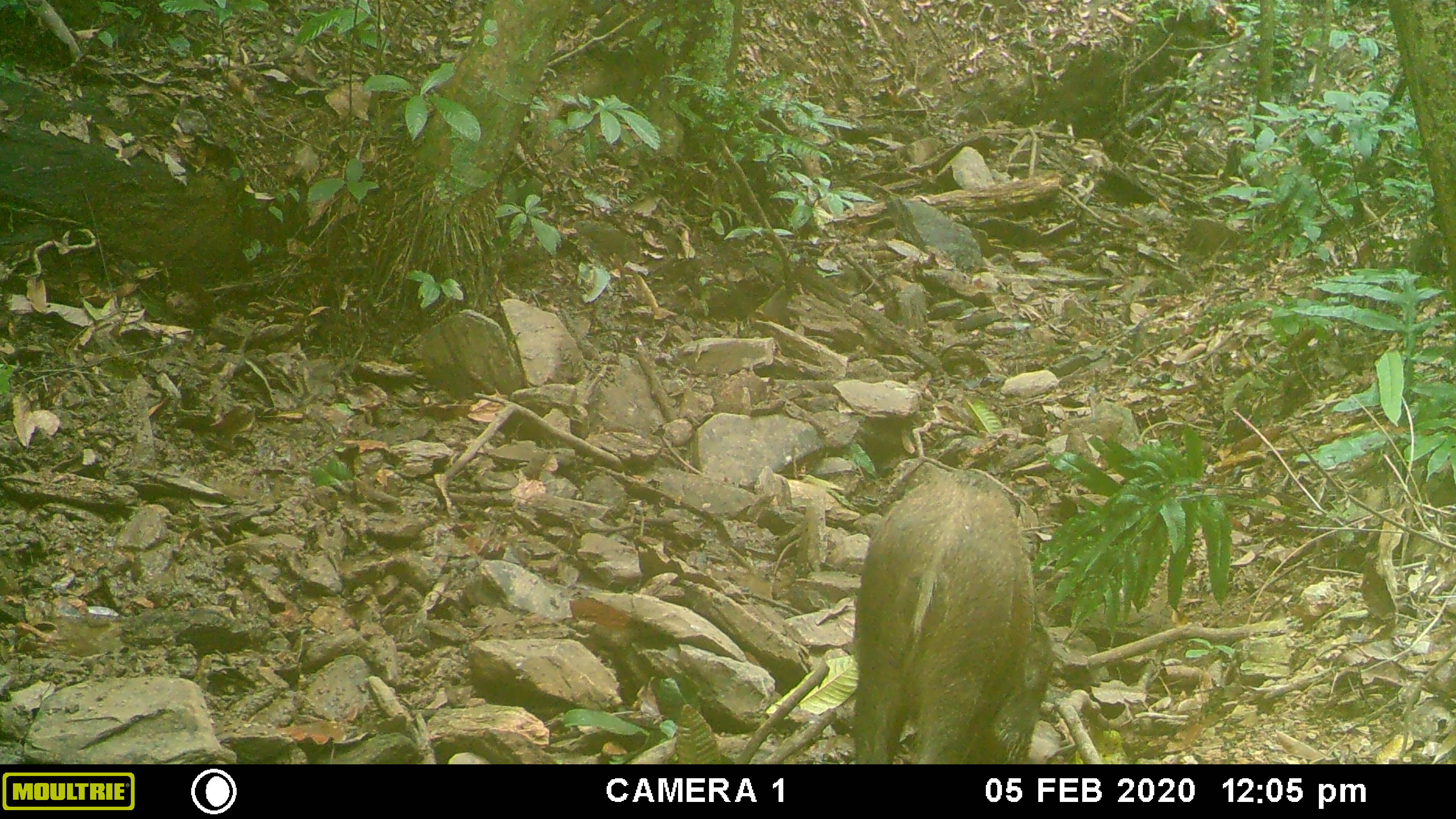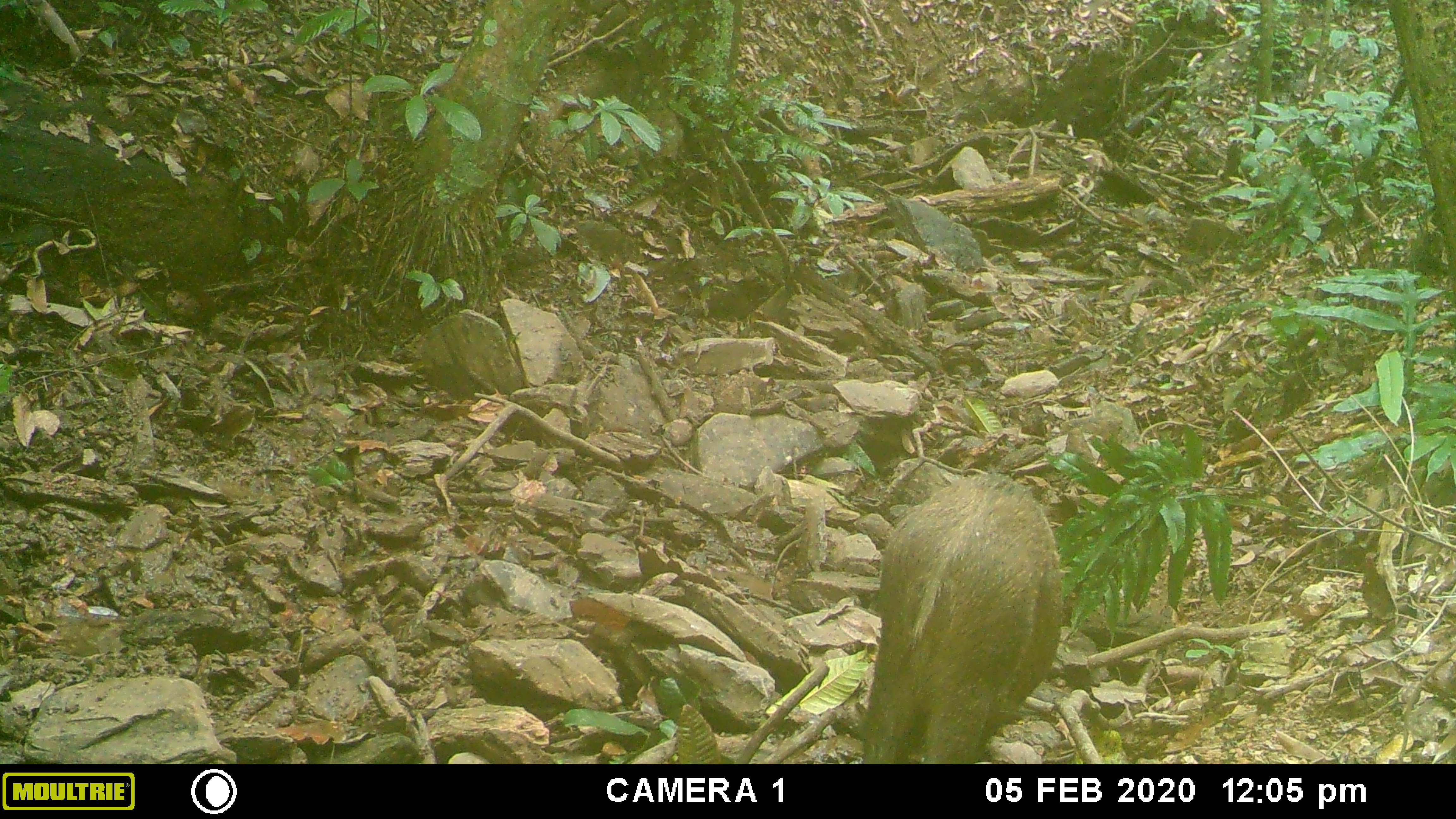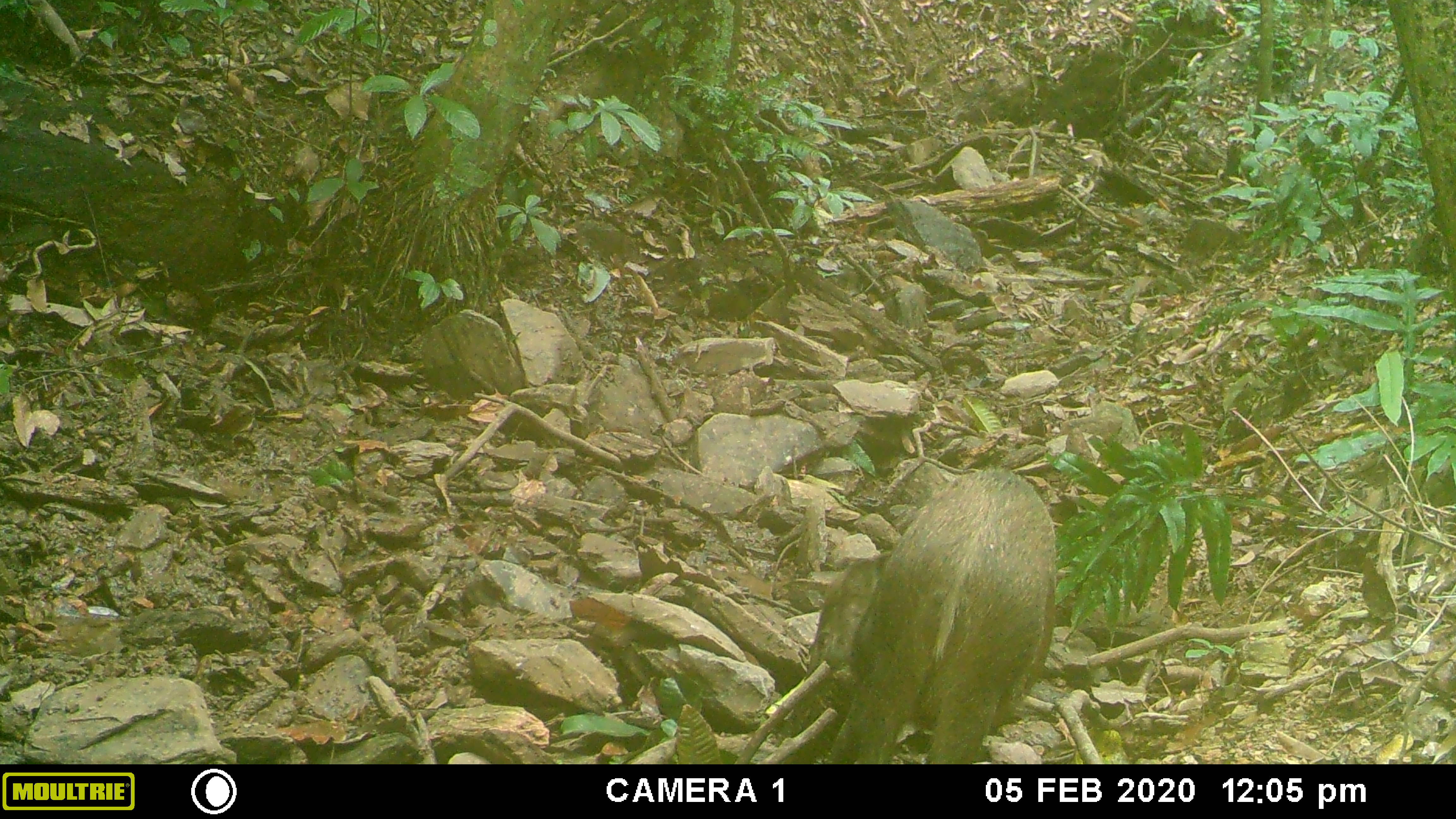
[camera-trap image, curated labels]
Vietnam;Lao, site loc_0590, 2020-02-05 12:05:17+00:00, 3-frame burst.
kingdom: Animalia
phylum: Chordata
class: Mammalia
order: Artiodactyla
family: Suidae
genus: Sus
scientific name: Sus scrofa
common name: eurasian wild pig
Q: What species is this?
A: Eurasian wild pig (Sus scrofa).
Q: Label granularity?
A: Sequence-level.